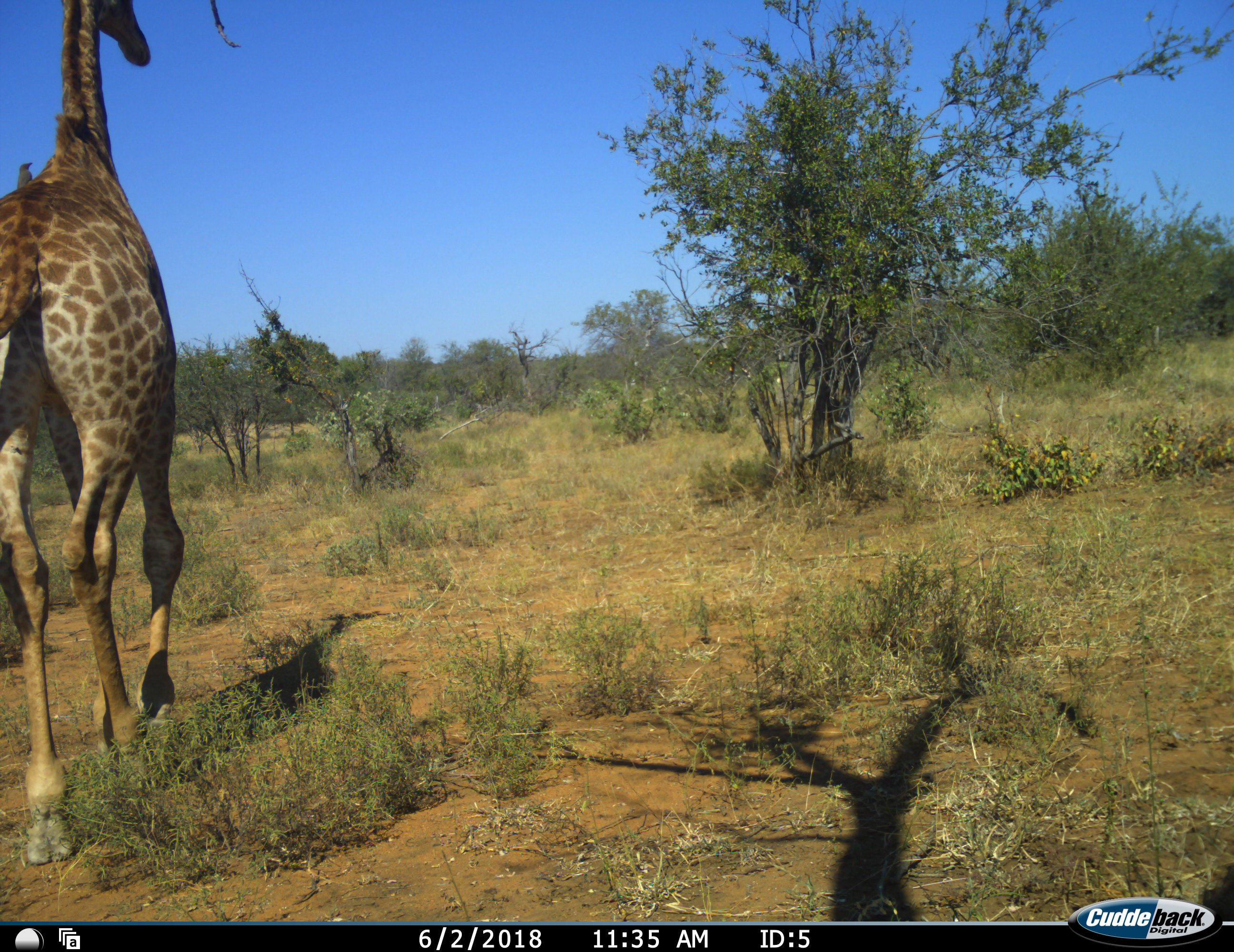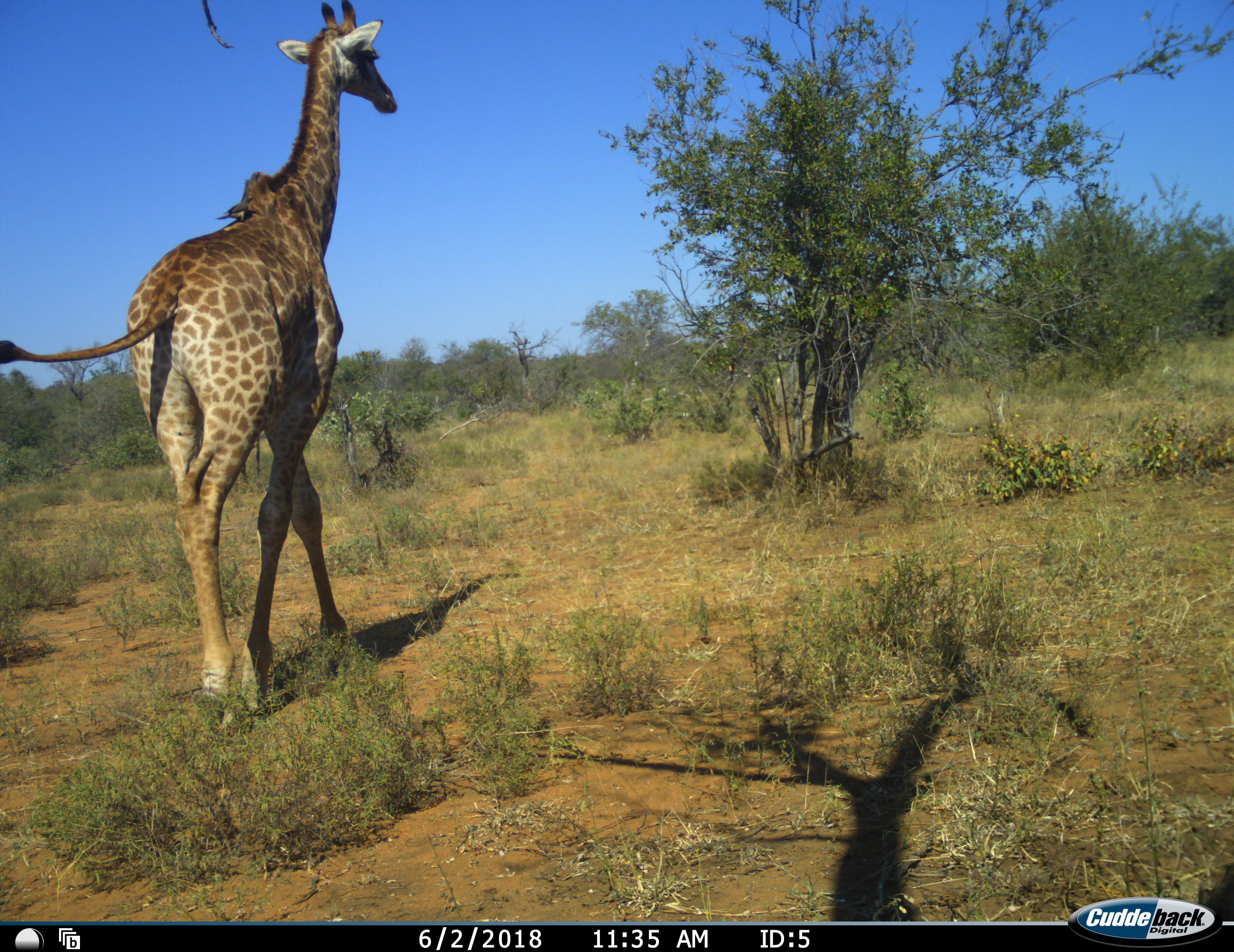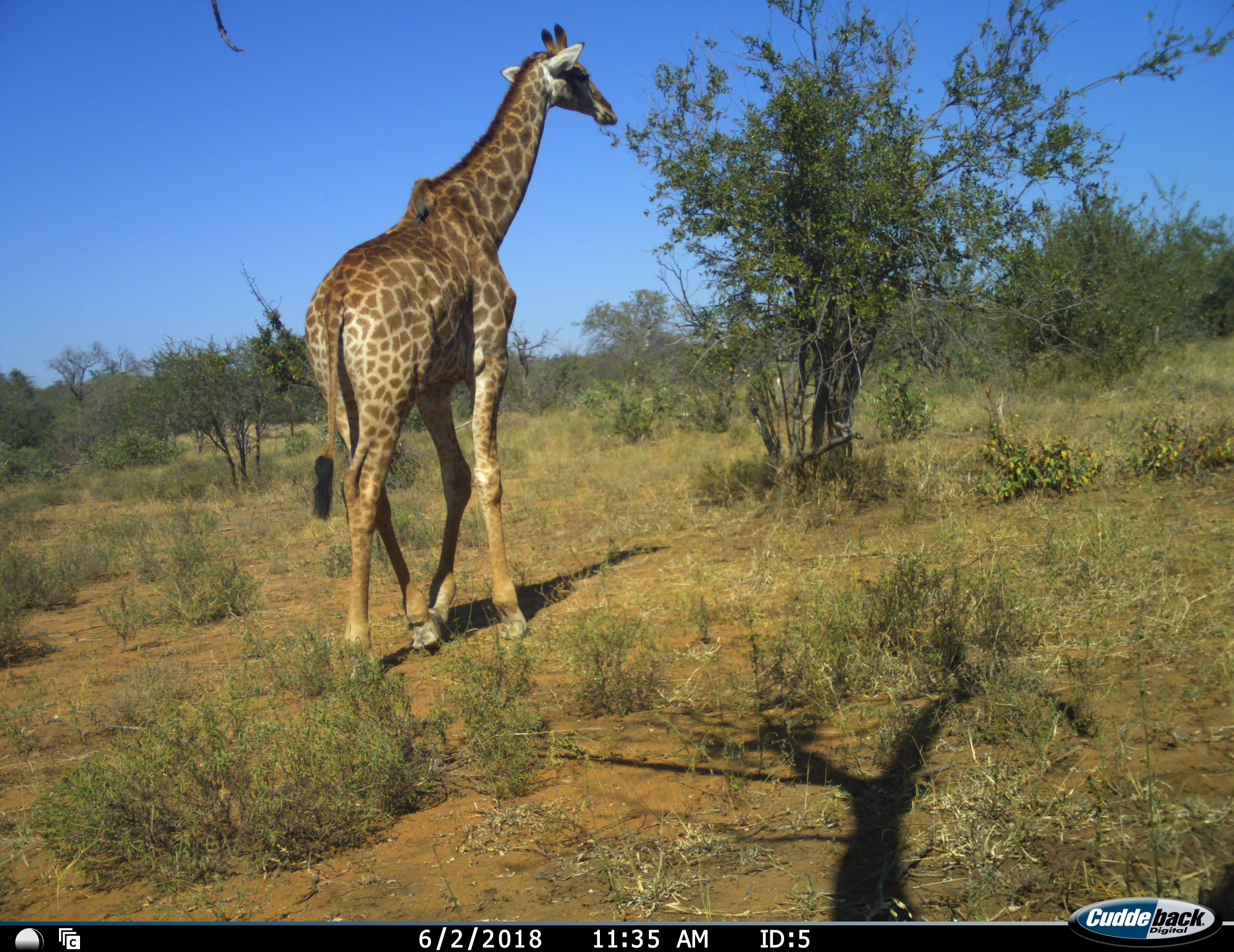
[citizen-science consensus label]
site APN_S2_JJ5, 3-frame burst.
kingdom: Animalia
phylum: Chordata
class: Mammalia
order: Artiodactyla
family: Giraffidae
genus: Giraffa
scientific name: Giraffa camelopardalis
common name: giraffe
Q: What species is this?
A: Giraffe (Giraffa camelopardalis).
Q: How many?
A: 1.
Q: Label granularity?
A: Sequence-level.